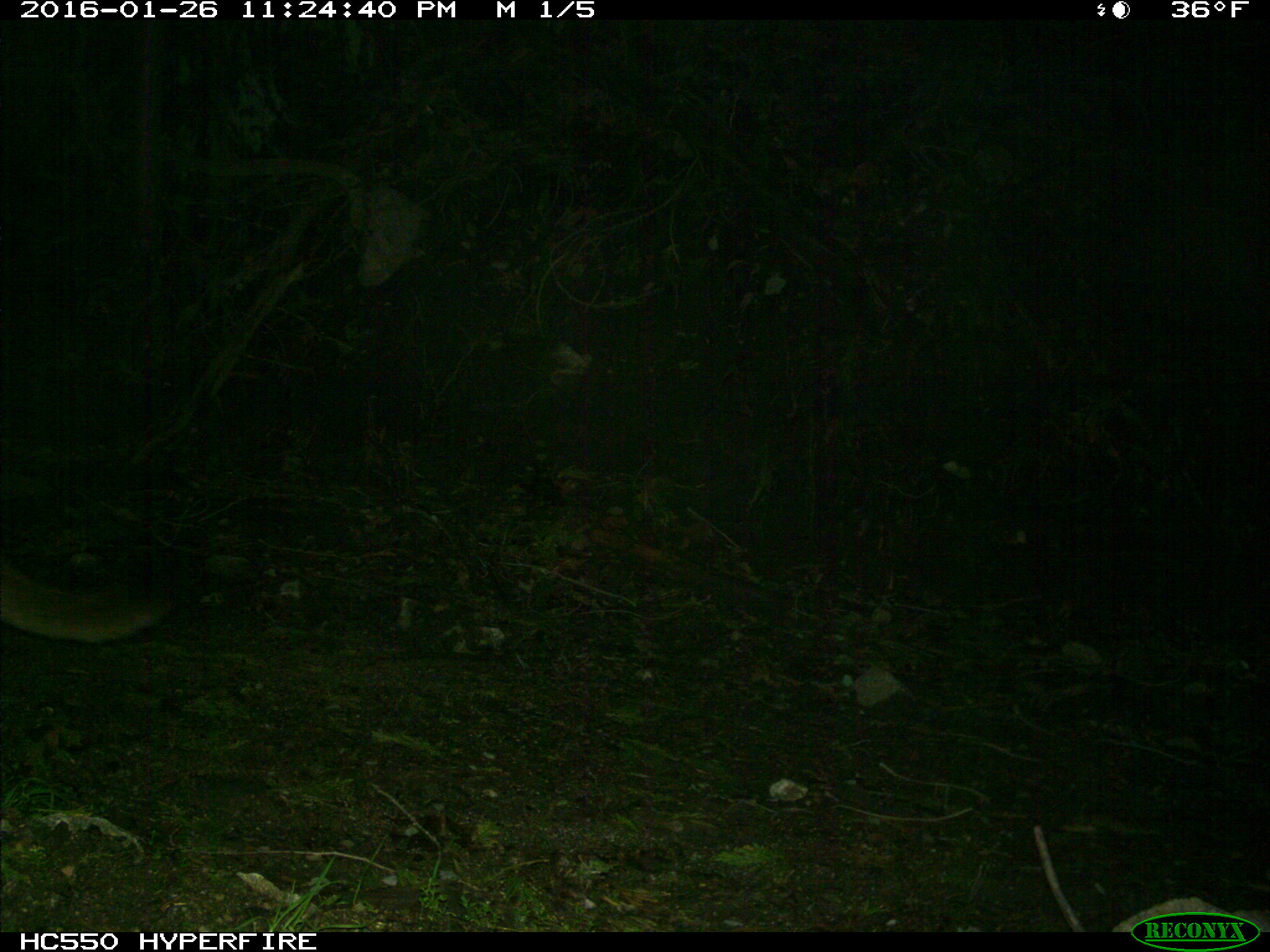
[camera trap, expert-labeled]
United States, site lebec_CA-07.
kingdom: Animalia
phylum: Chordata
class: Mammalia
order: Carnivora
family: Felidae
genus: Puma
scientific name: Puma concolor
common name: mountain lion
Puma concolor (mountain lion).